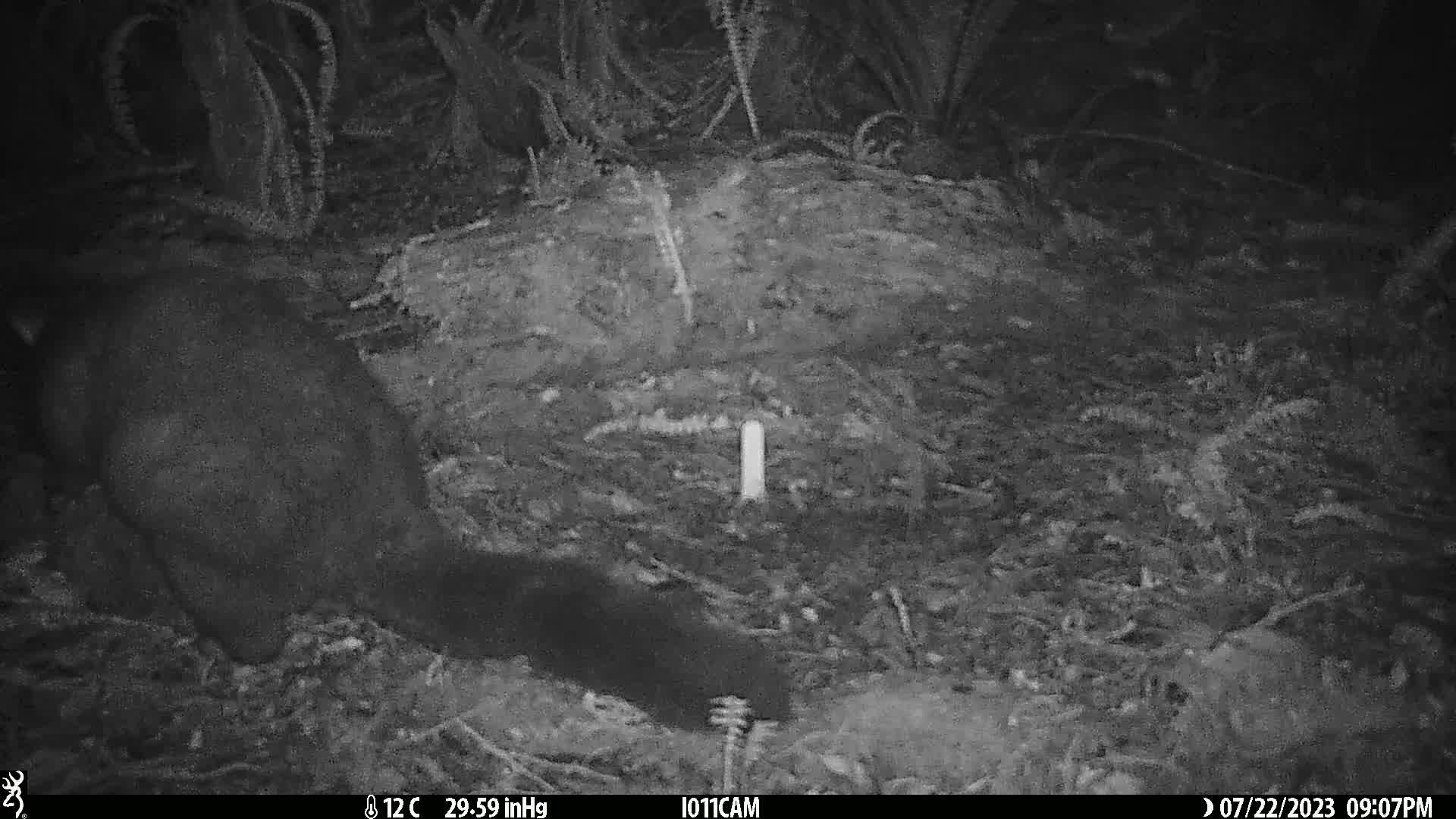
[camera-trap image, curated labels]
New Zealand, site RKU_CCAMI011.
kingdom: Animalia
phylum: Chordata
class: Mammalia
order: Diprotodontia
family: Phalangeridae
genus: Trichosurus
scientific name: Trichosurus vulpecula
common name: common brushtail possum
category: possum